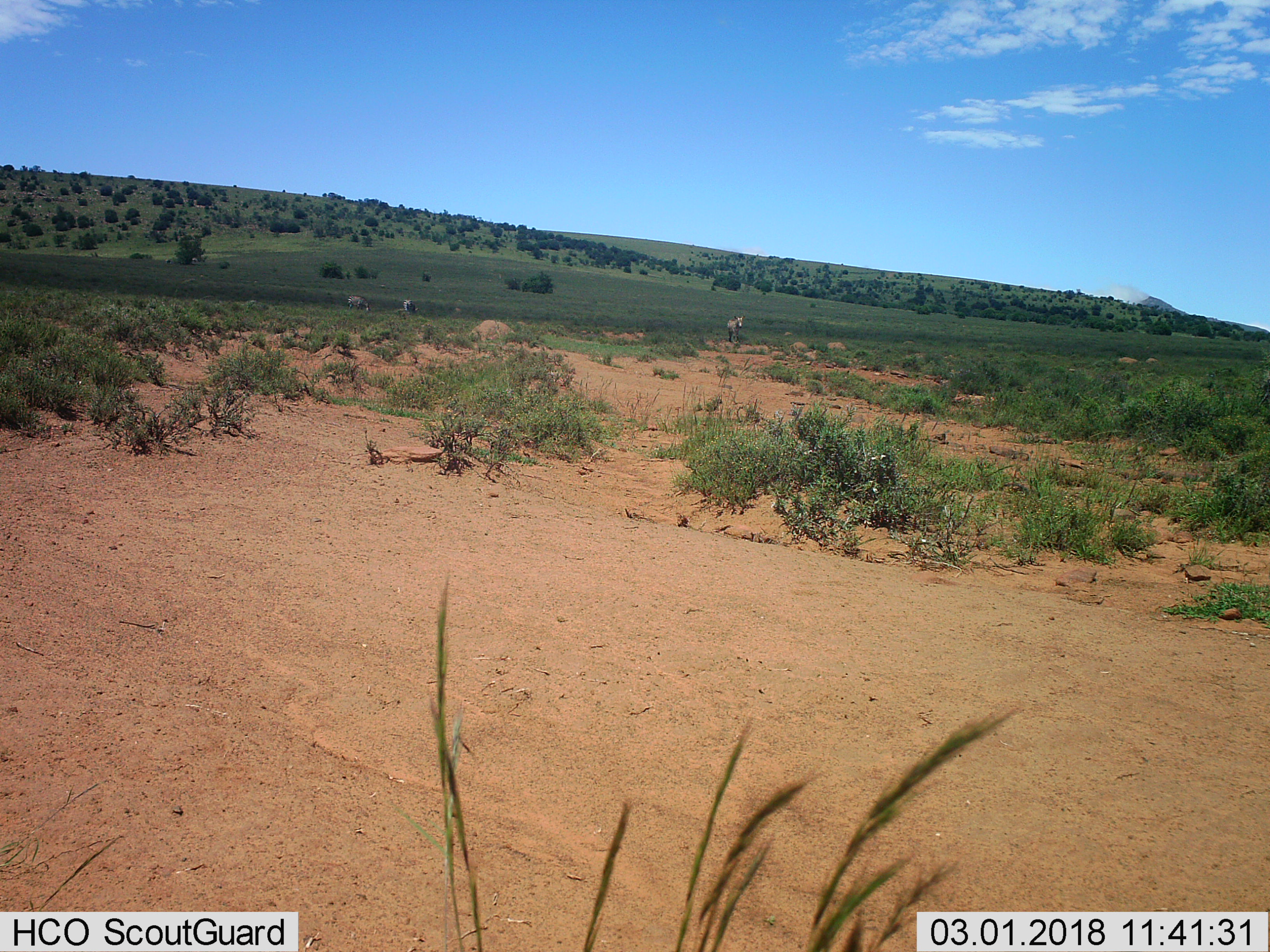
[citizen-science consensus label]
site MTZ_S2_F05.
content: unidentified animal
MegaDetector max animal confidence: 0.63